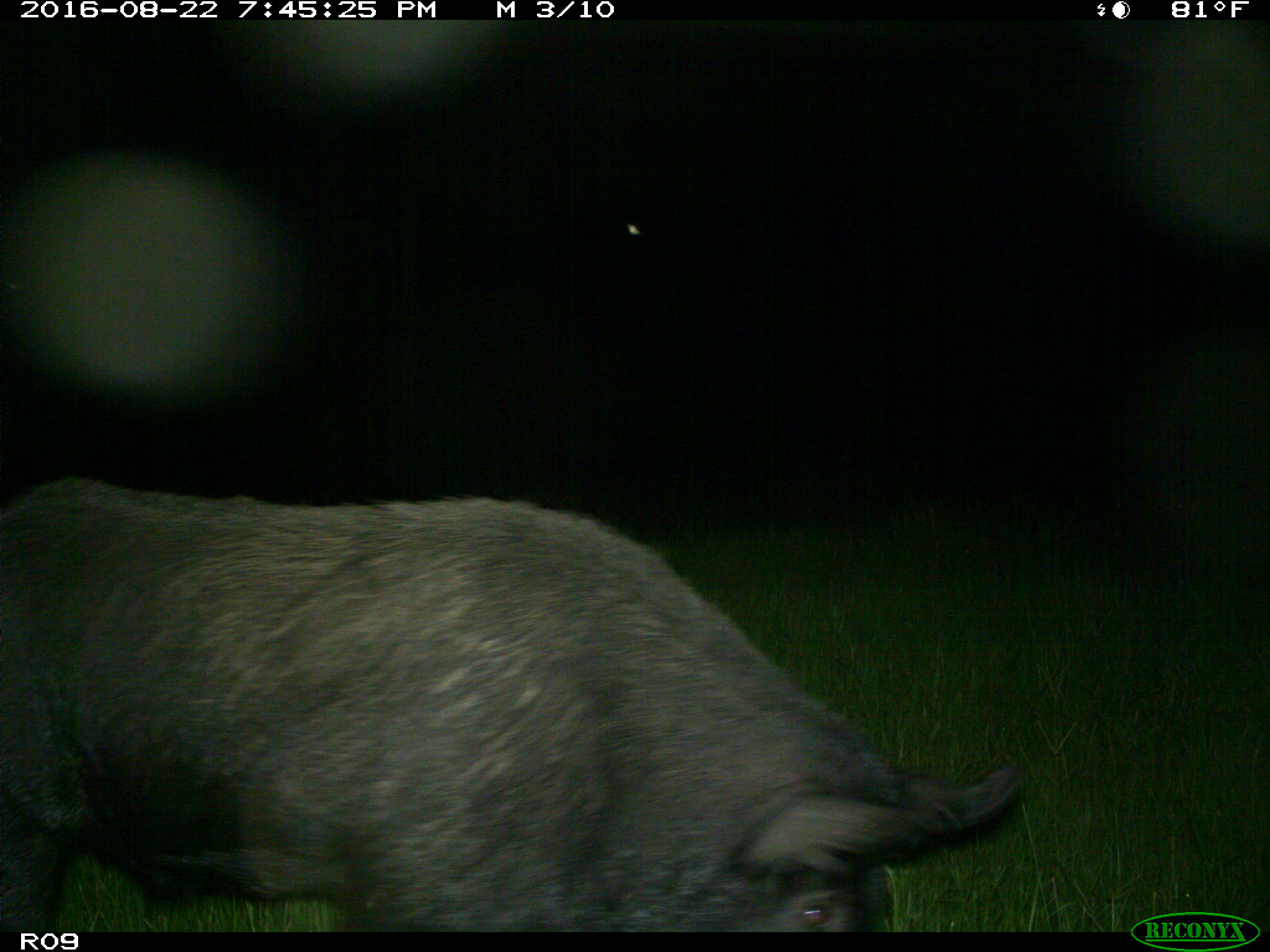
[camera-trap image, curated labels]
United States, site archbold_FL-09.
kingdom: Animalia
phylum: Chordata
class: Mammalia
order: Artiodactyla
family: Suidae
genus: Sus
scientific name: Sus scrofa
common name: wild boar